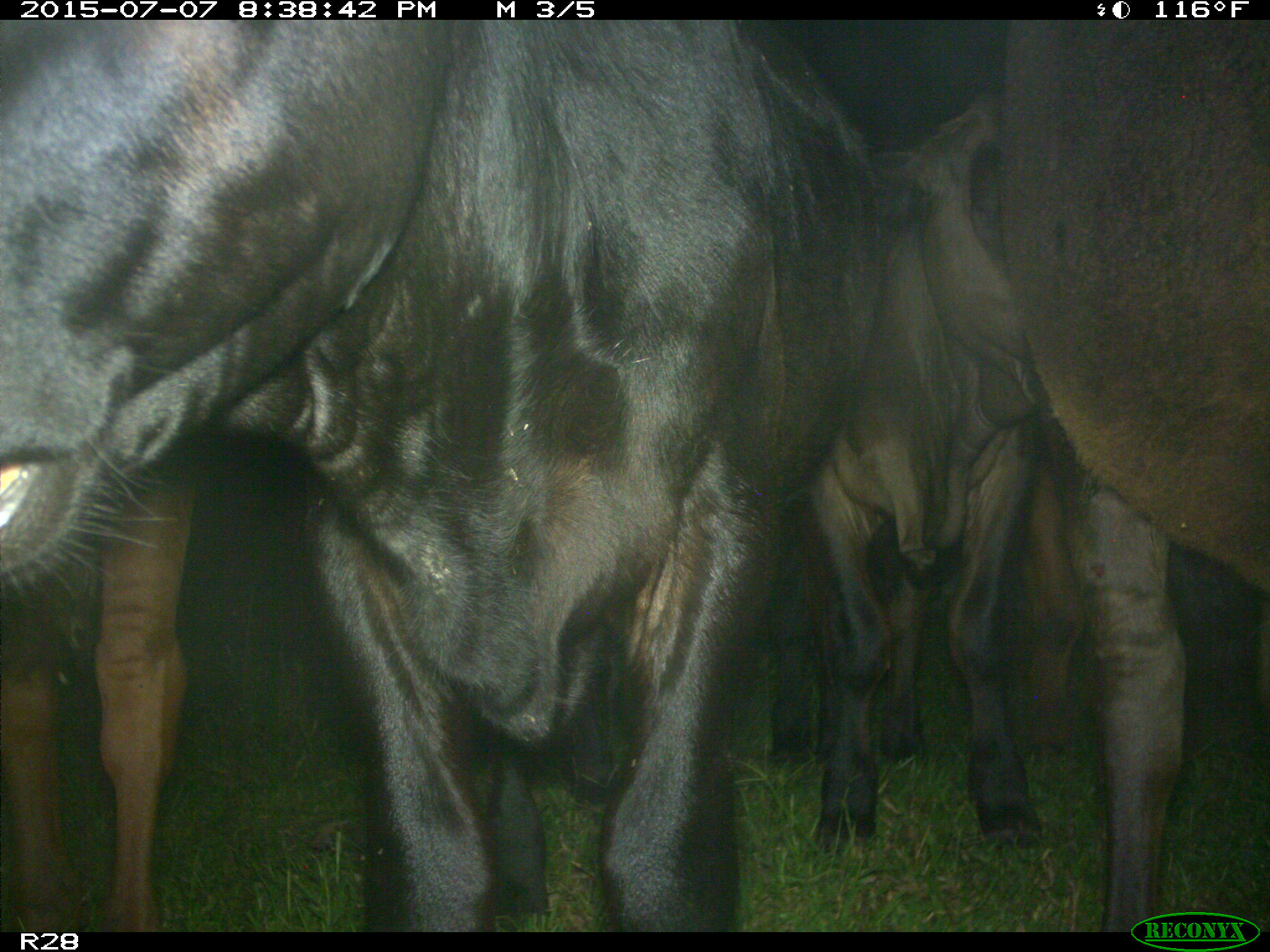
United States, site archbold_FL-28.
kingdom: Animalia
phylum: Chordata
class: Mammalia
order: Artiodactyla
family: Bovidae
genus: Bos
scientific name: Bos taurus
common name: domestic cow